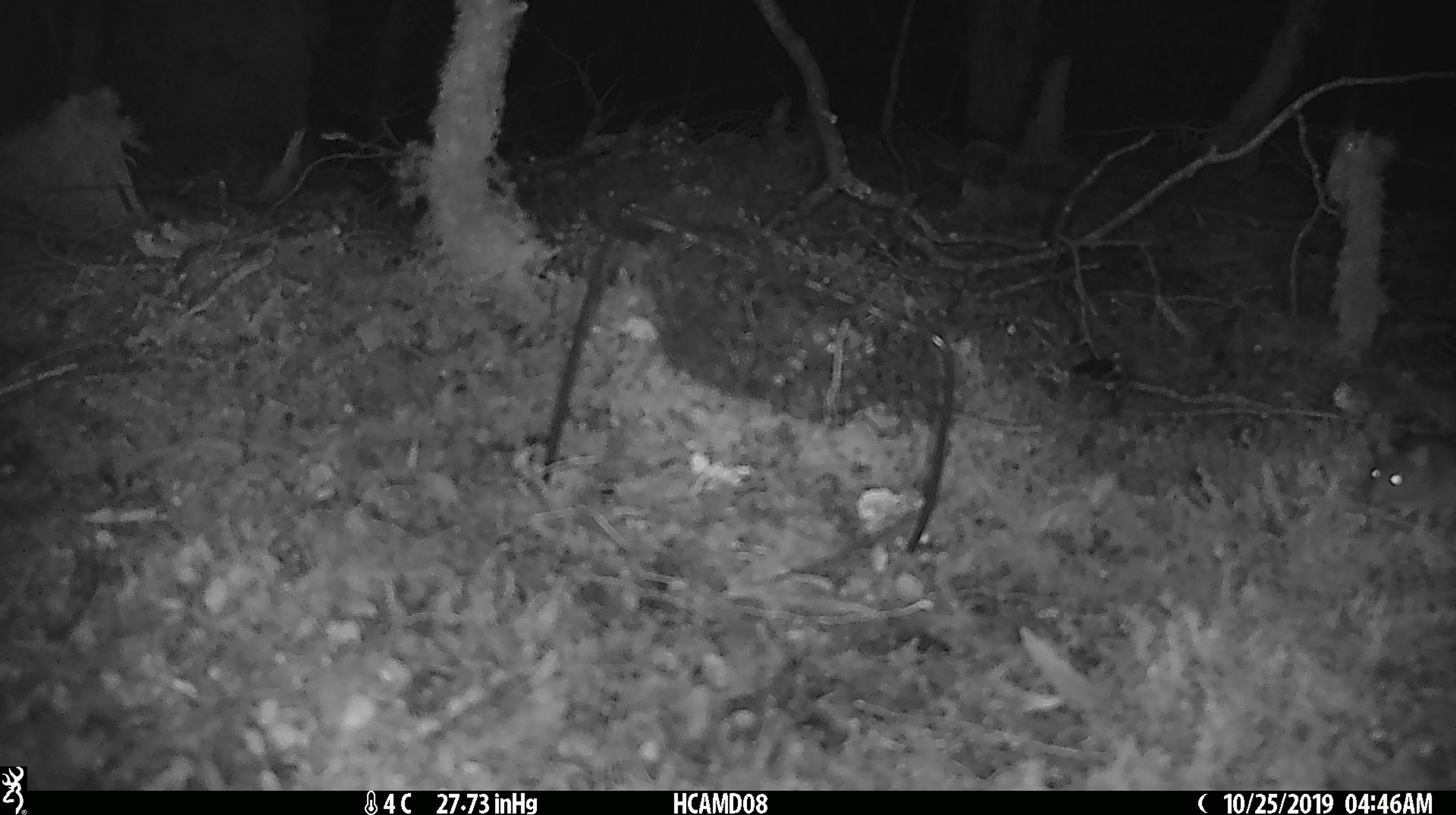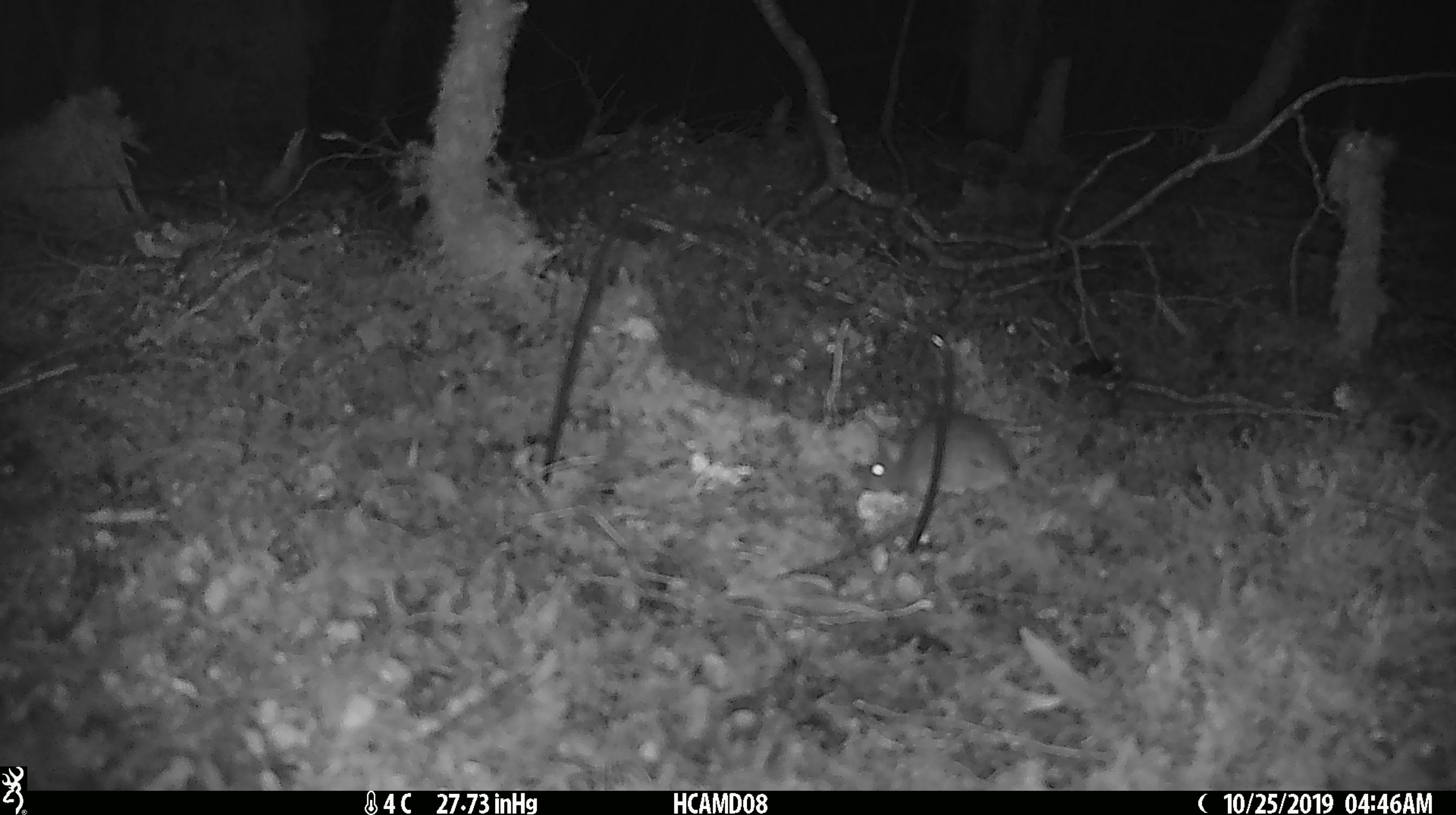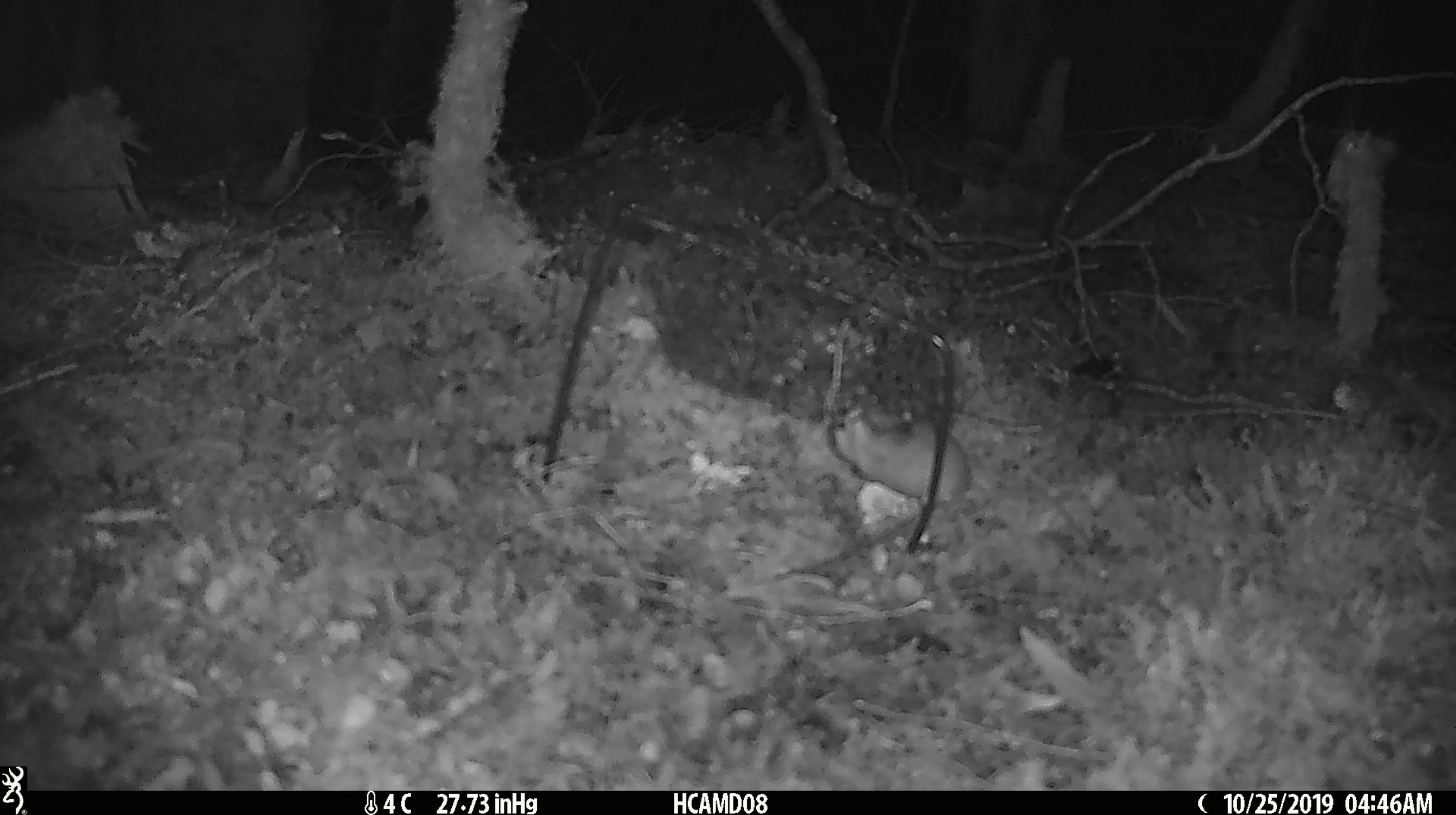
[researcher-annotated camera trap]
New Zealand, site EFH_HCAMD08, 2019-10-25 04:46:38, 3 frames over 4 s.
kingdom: Animalia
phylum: Chordata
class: Mammalia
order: Rodentia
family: Muridae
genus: Mus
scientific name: Mus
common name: mouse